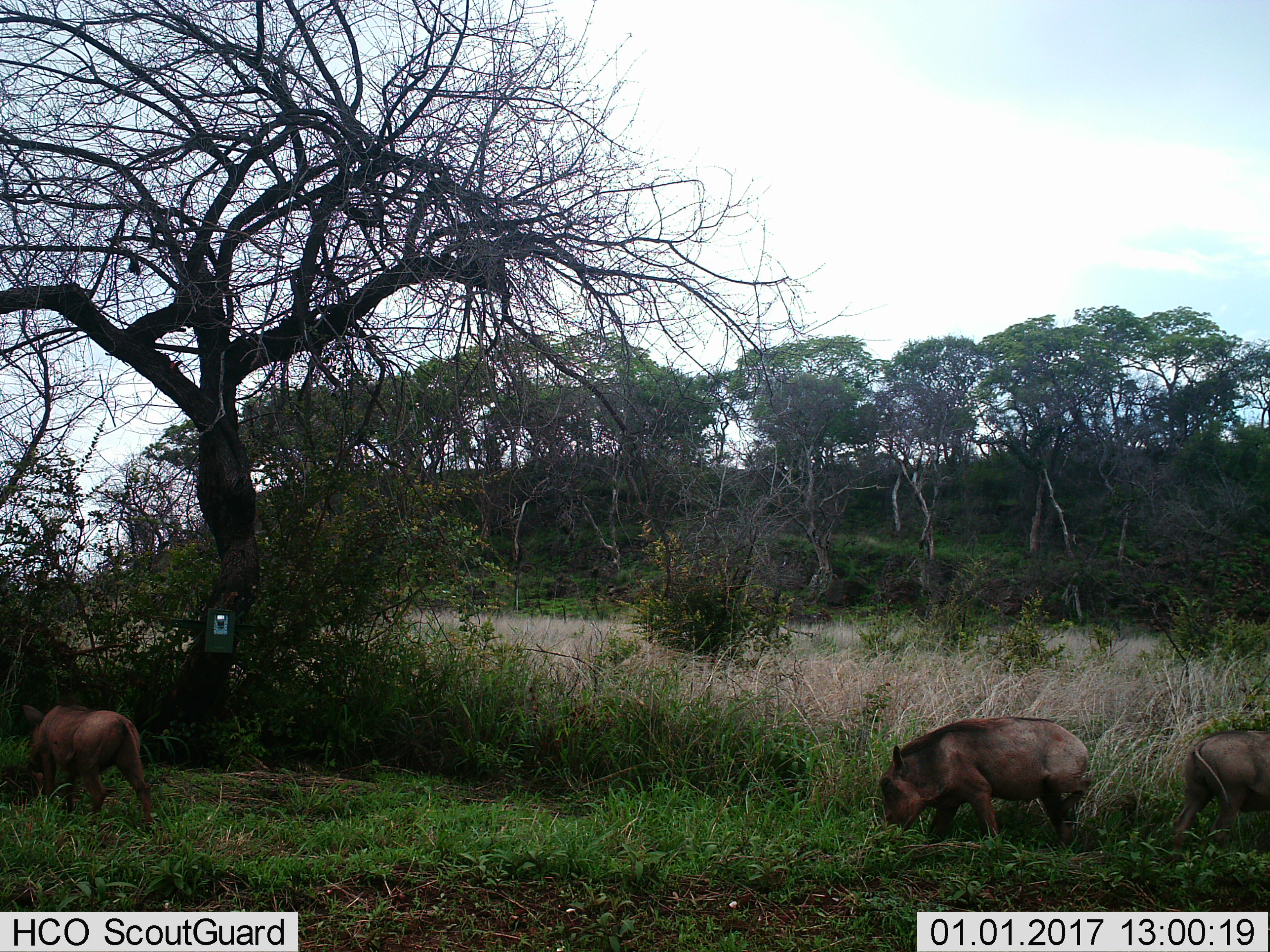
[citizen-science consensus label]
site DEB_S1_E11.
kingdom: Animalia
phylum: Chordata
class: Mammalia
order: Artiodactyla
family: Suidae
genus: Phacochoerus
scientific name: Phacochoerus africanus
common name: warthog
Warthog (Phacochoerus africanus), count 3. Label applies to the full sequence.